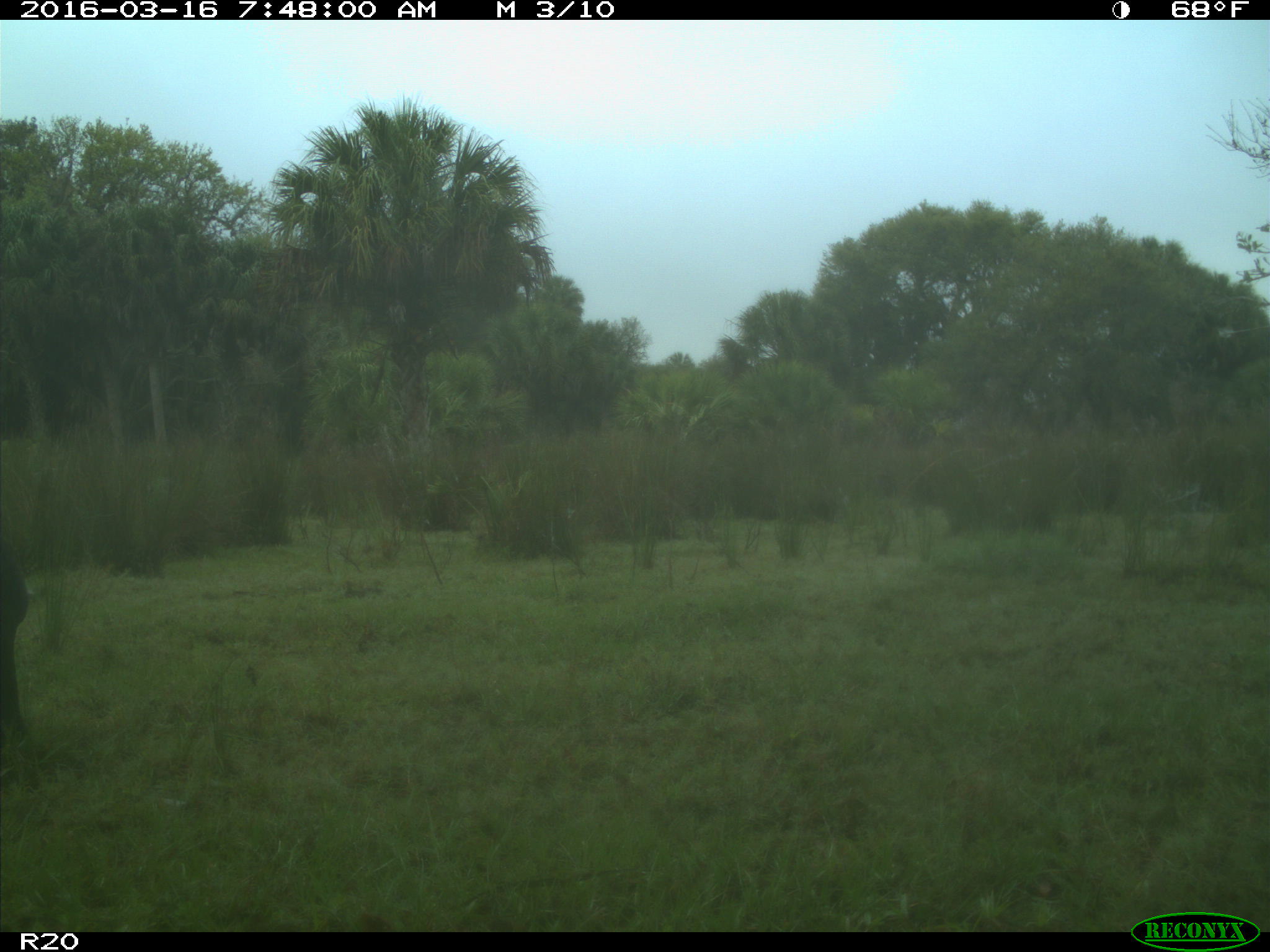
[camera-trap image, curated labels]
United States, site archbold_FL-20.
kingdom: Animalia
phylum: Chordata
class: Mammalia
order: Artiodactyla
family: Bovidae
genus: Bos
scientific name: Bos taurus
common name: domestic cow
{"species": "Bos taurus (domestic cow)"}